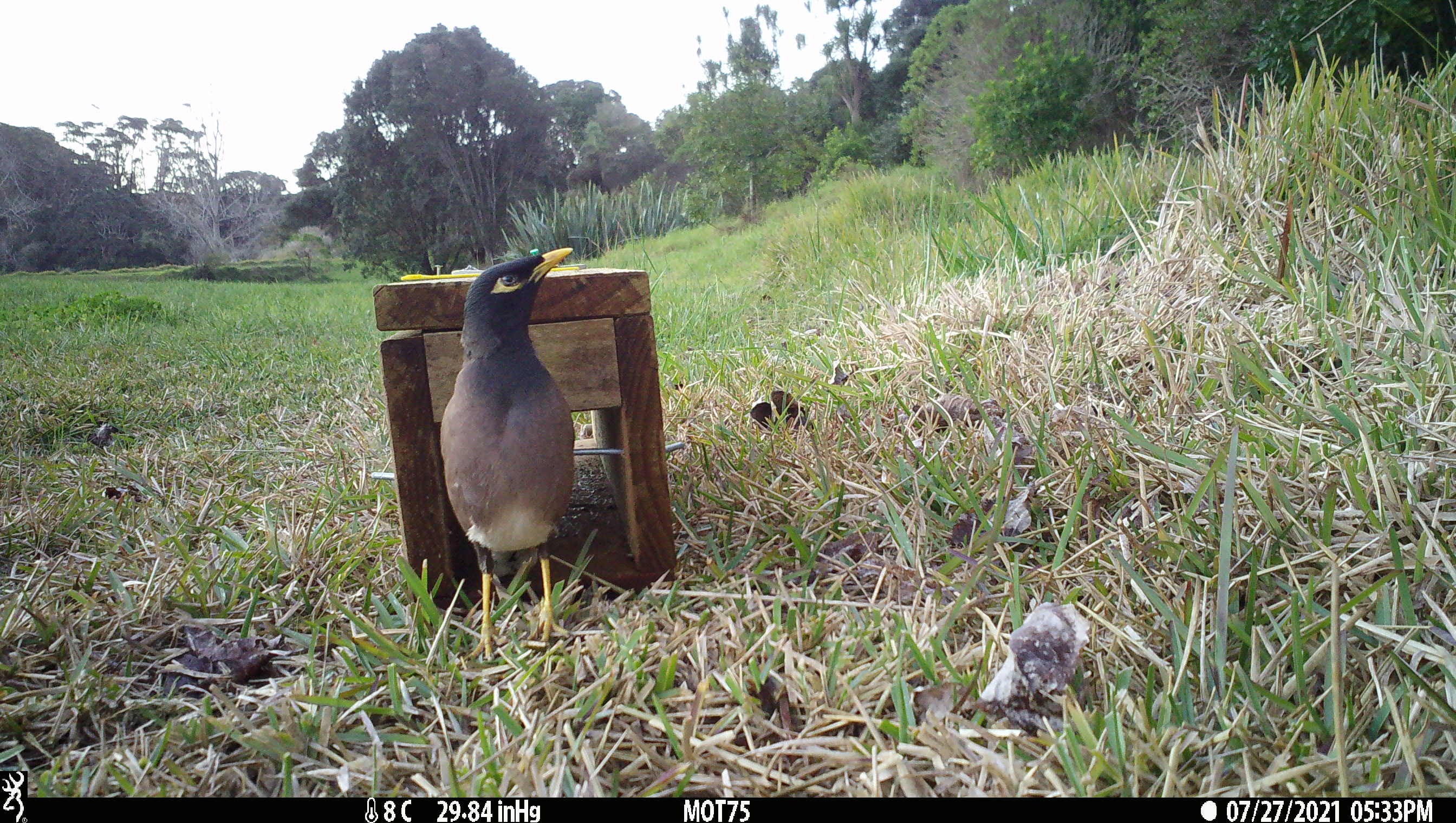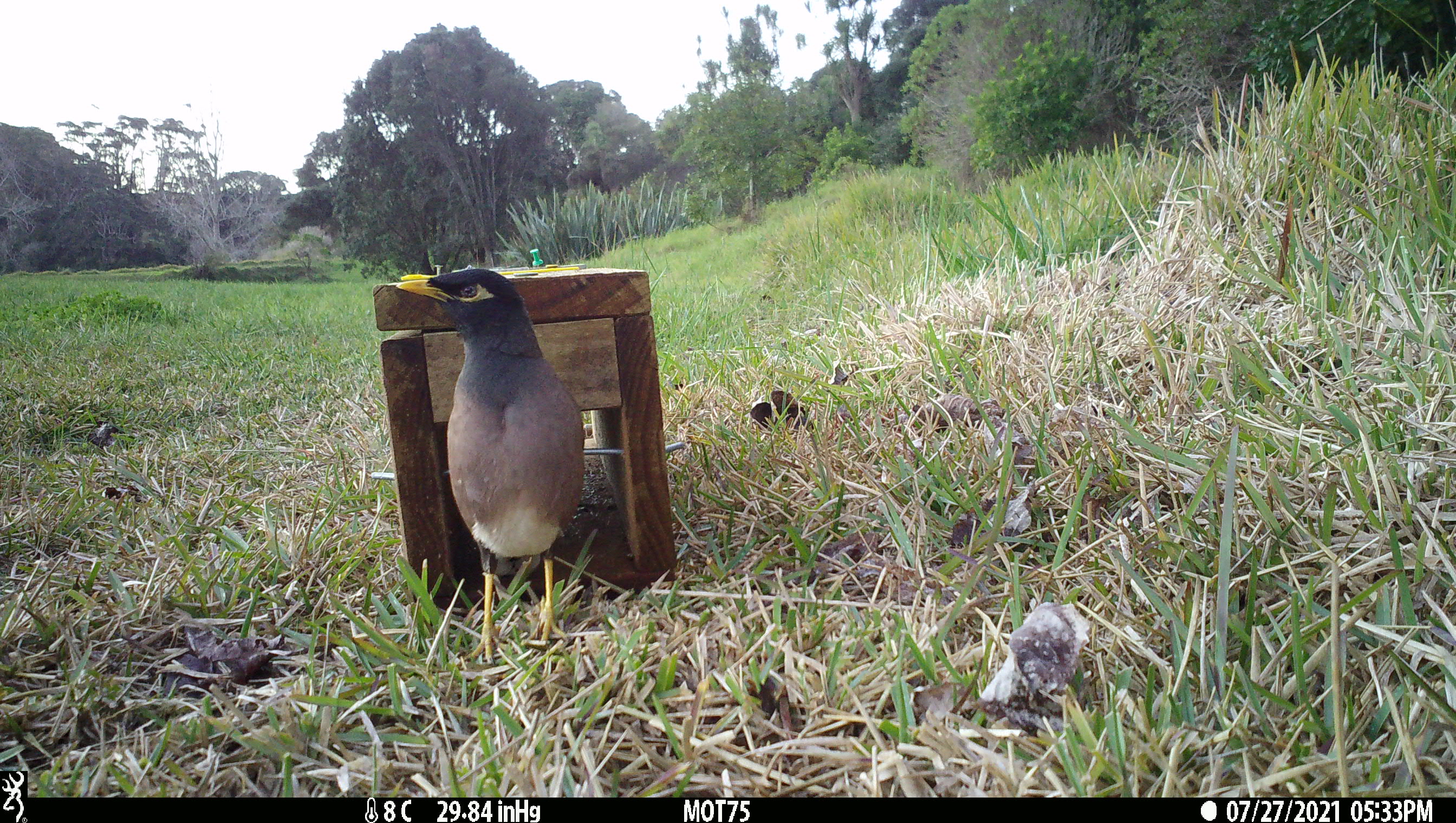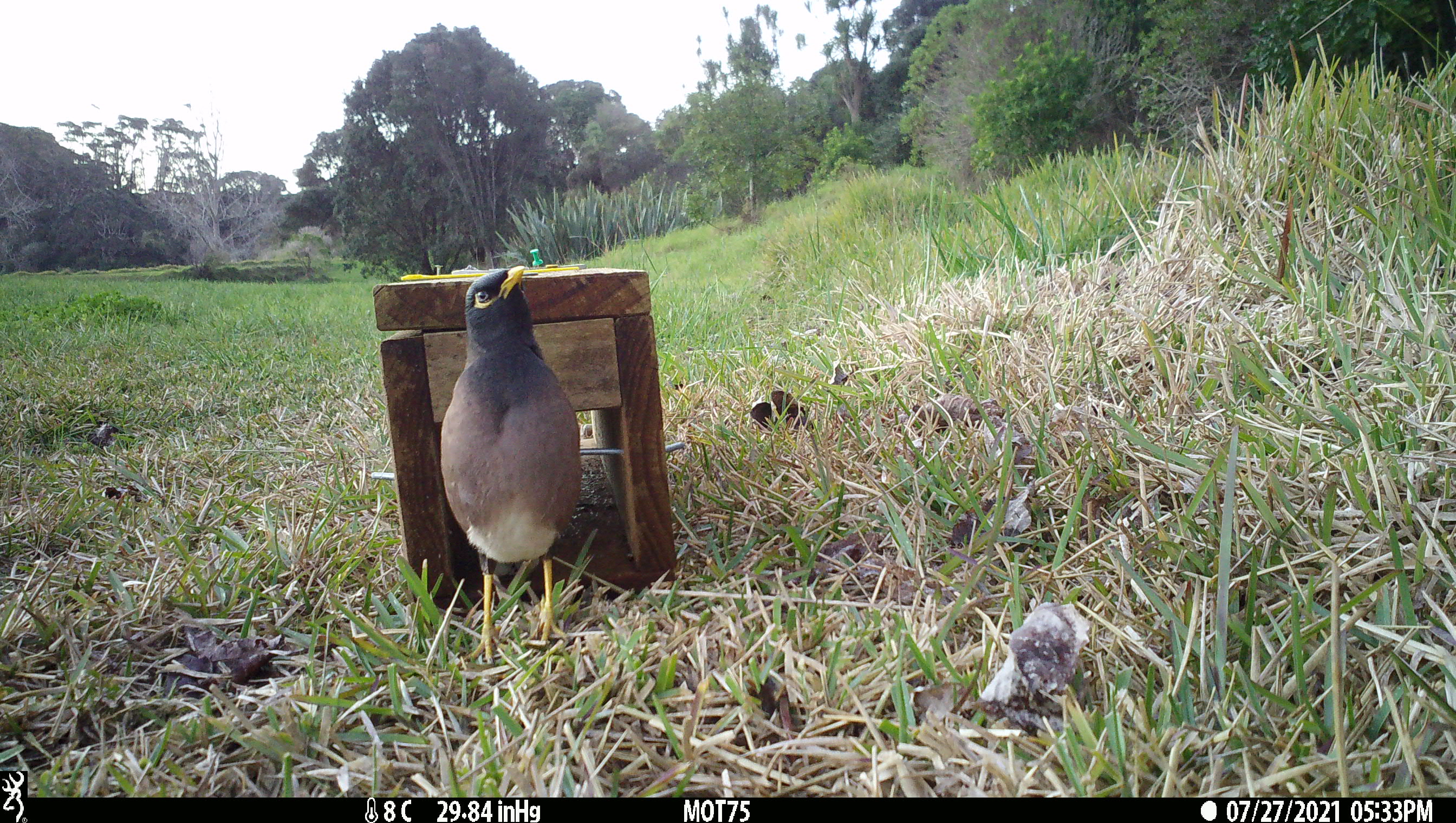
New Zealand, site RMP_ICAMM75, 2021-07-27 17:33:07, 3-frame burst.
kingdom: Animalia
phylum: Chordata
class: Aves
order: Passeriformes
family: Sturnidae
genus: Acridotheres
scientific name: Acridotheres tristis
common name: common myna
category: myna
Myna (common myna) (Acridotheres tristis).